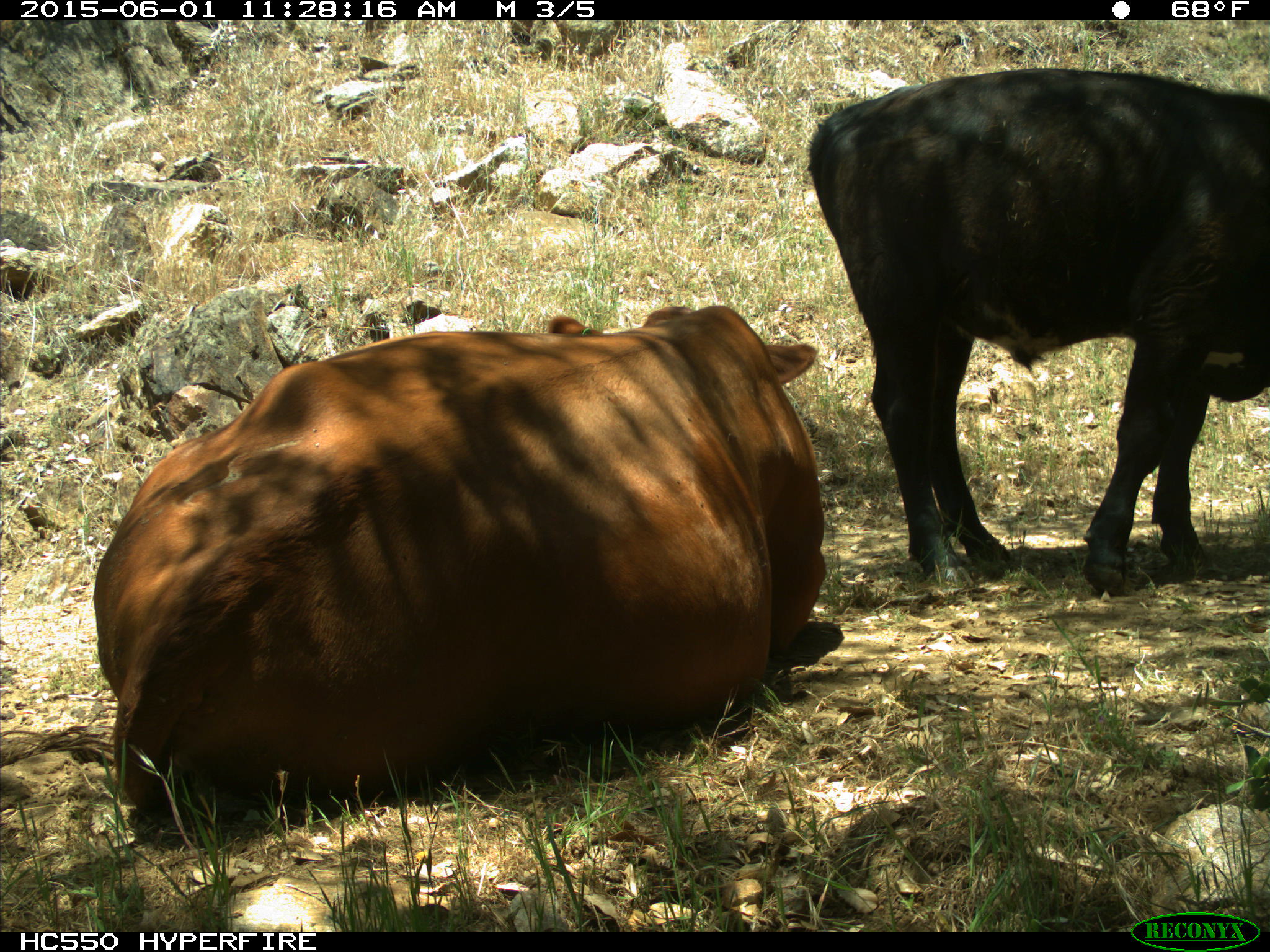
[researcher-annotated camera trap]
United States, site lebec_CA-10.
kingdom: Animalia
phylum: Chordata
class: Mammalia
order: Artiodactyla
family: Bovidae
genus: Bos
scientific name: Bos taurus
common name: domestic cow